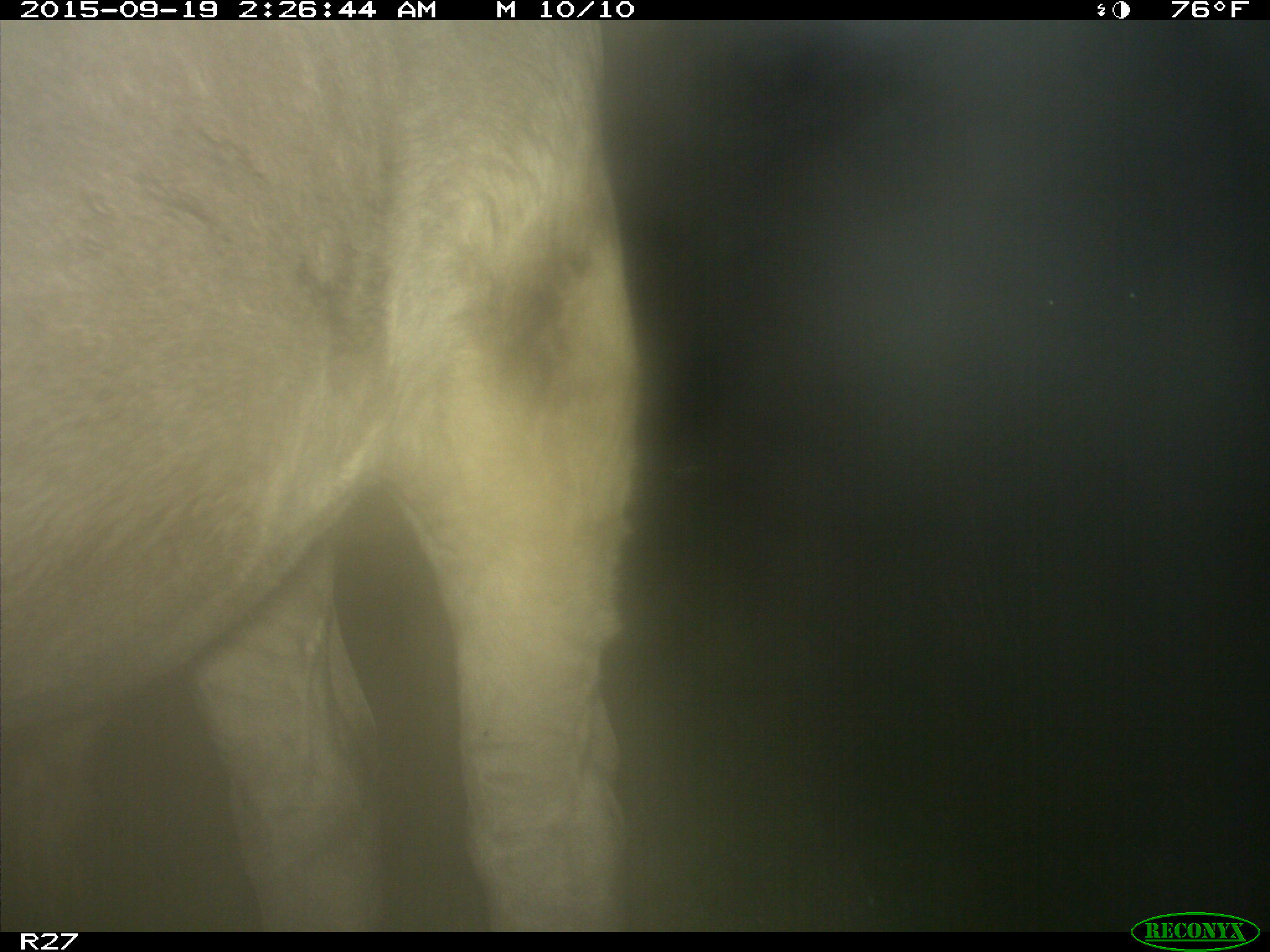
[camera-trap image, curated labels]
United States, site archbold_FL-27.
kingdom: Animalia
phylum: Chordata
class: Mammalia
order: Artiodactyla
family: Bovidae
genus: Bos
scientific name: Bos taurus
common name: domestic cow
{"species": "Bos taurus (domestic cow)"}